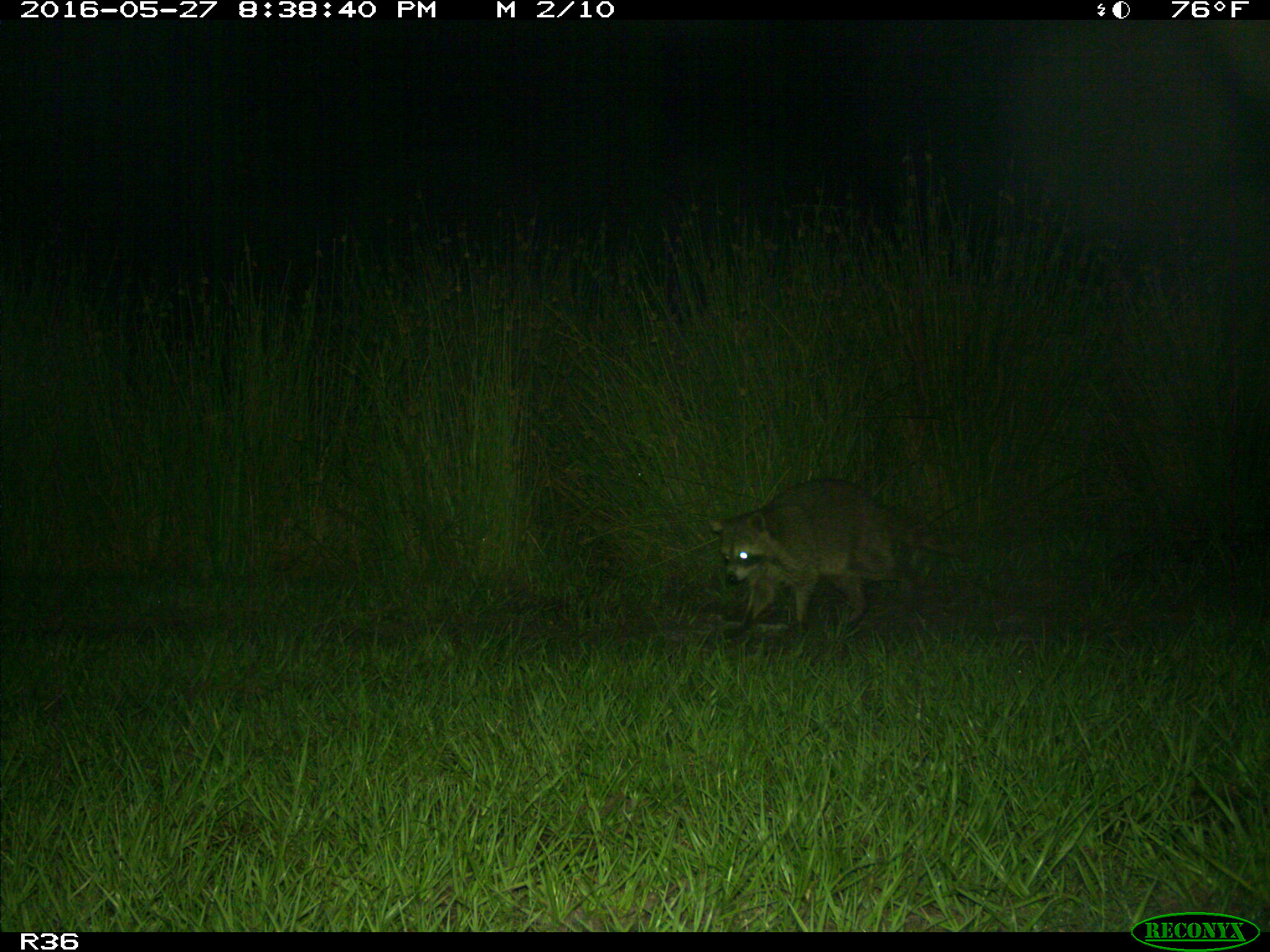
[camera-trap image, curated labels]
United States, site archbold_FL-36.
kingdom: Animalia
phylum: Chordata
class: Mammalia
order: Carnivora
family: Procyonidae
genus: Procyon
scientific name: Procyon lotor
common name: common raccoon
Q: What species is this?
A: Procyon lotor (common raccoon).